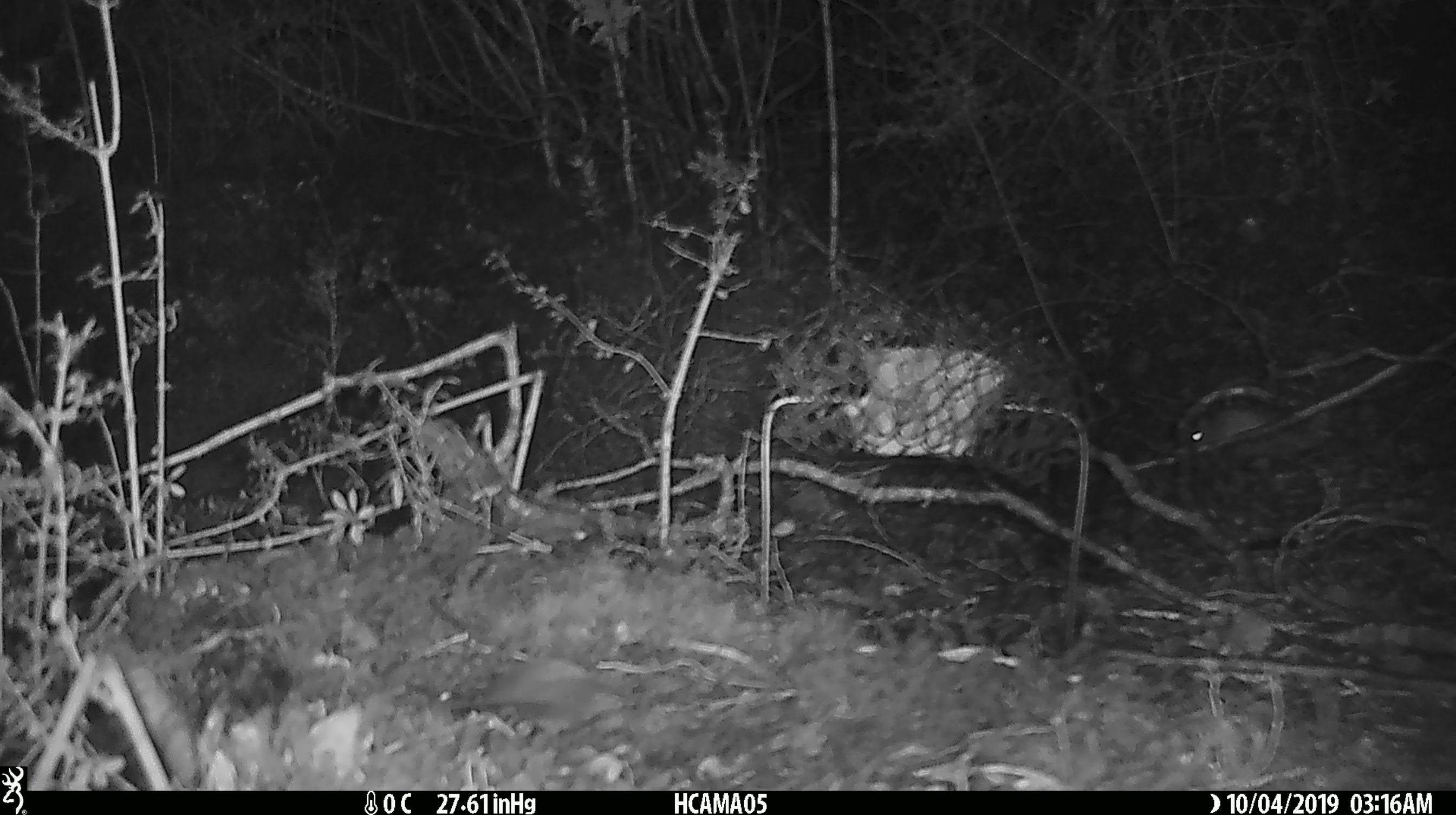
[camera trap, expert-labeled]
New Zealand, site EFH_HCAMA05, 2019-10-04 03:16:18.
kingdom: Animalia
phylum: Chordata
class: Mammalia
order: Rodentia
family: Muridae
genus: Mus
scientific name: Mus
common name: mouse